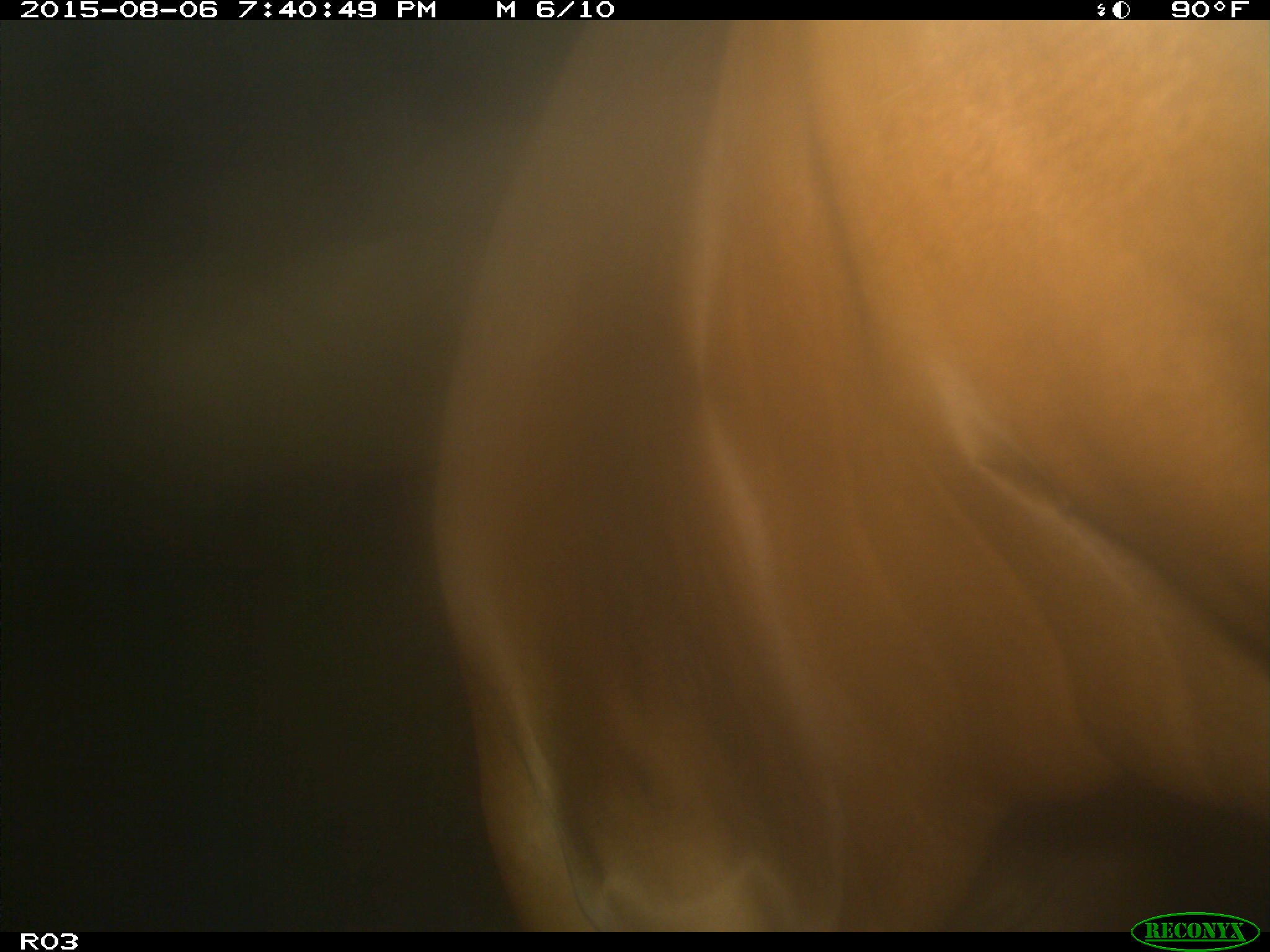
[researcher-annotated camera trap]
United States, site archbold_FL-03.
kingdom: Animalia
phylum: Chordata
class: Mammalia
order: Artiodactyla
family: Bovidae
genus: Bos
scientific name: Bos taurus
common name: domestic cow